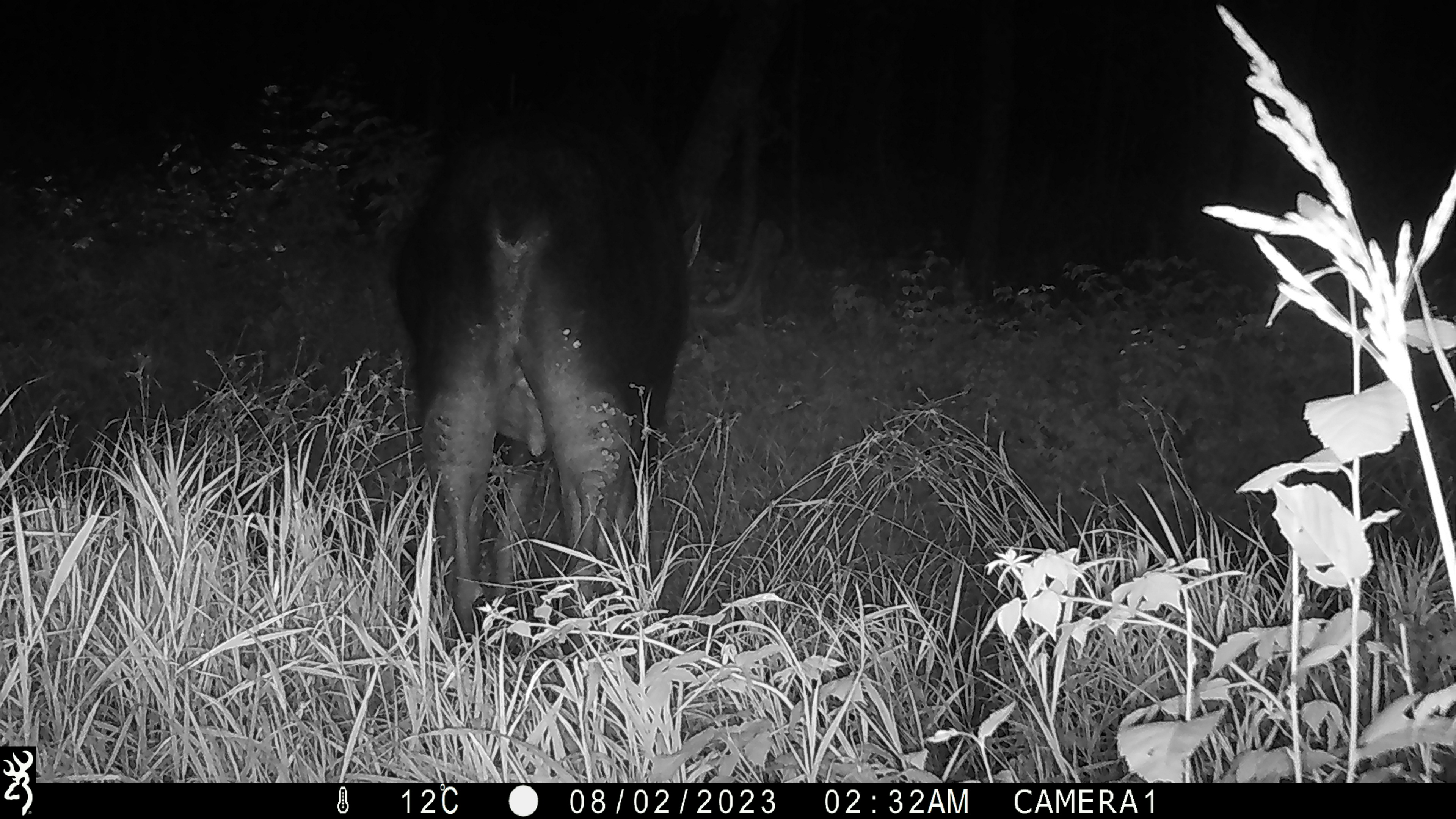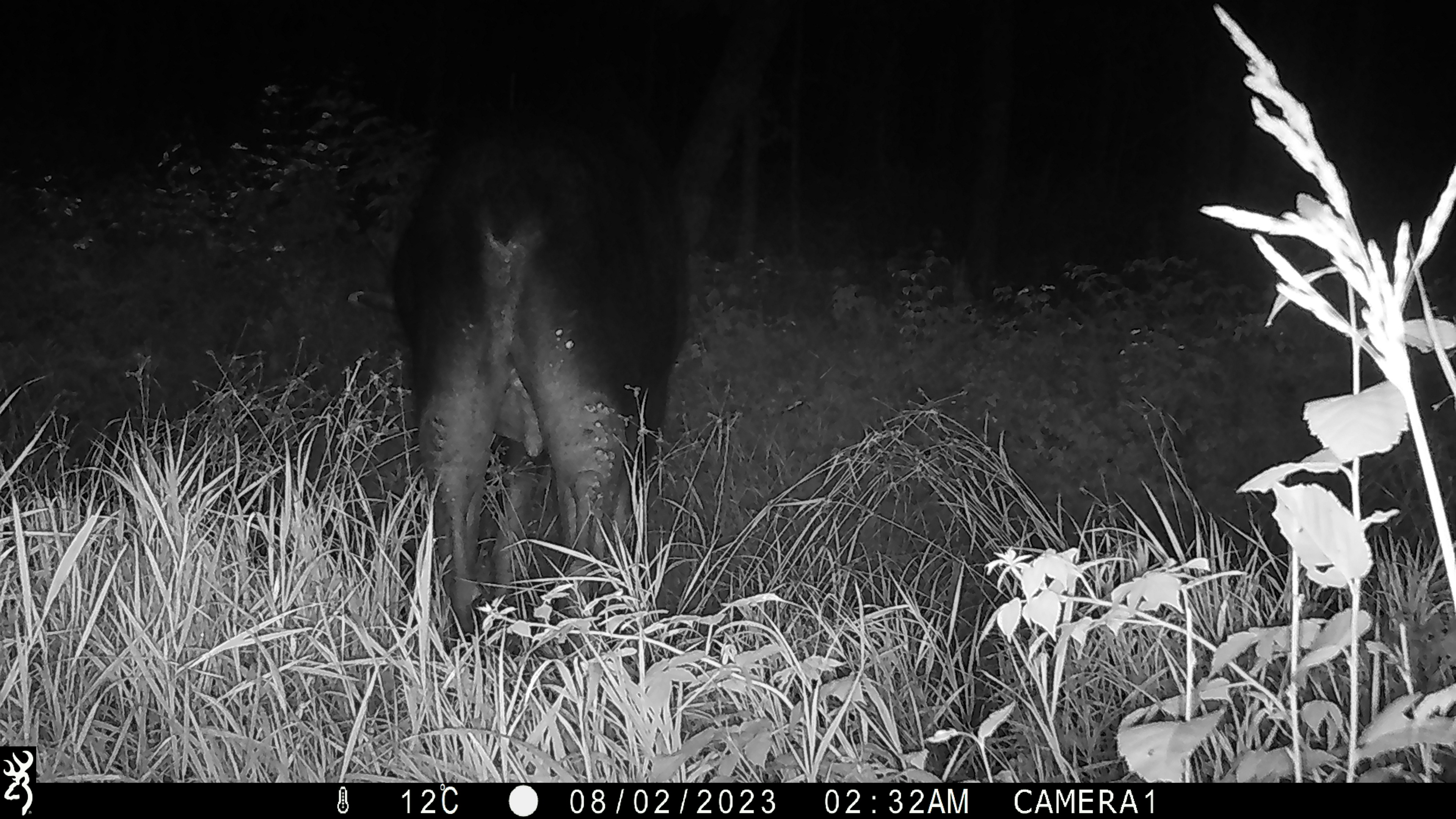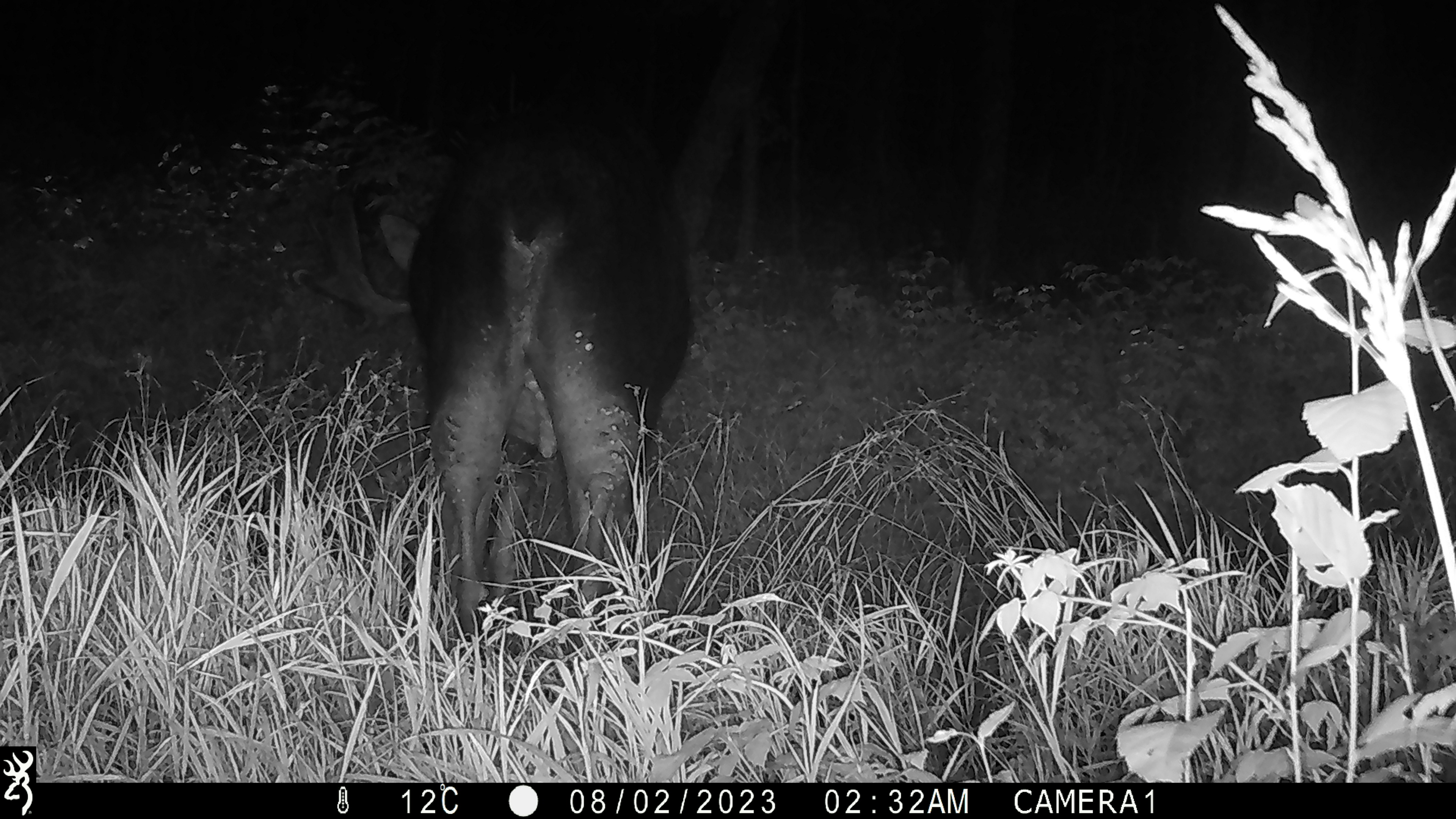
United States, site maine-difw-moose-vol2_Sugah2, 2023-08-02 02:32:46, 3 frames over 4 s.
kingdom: Animalia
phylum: Chordata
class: Mammalia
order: Artiodactyla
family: Cervidae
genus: Alces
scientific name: Alces alces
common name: moose